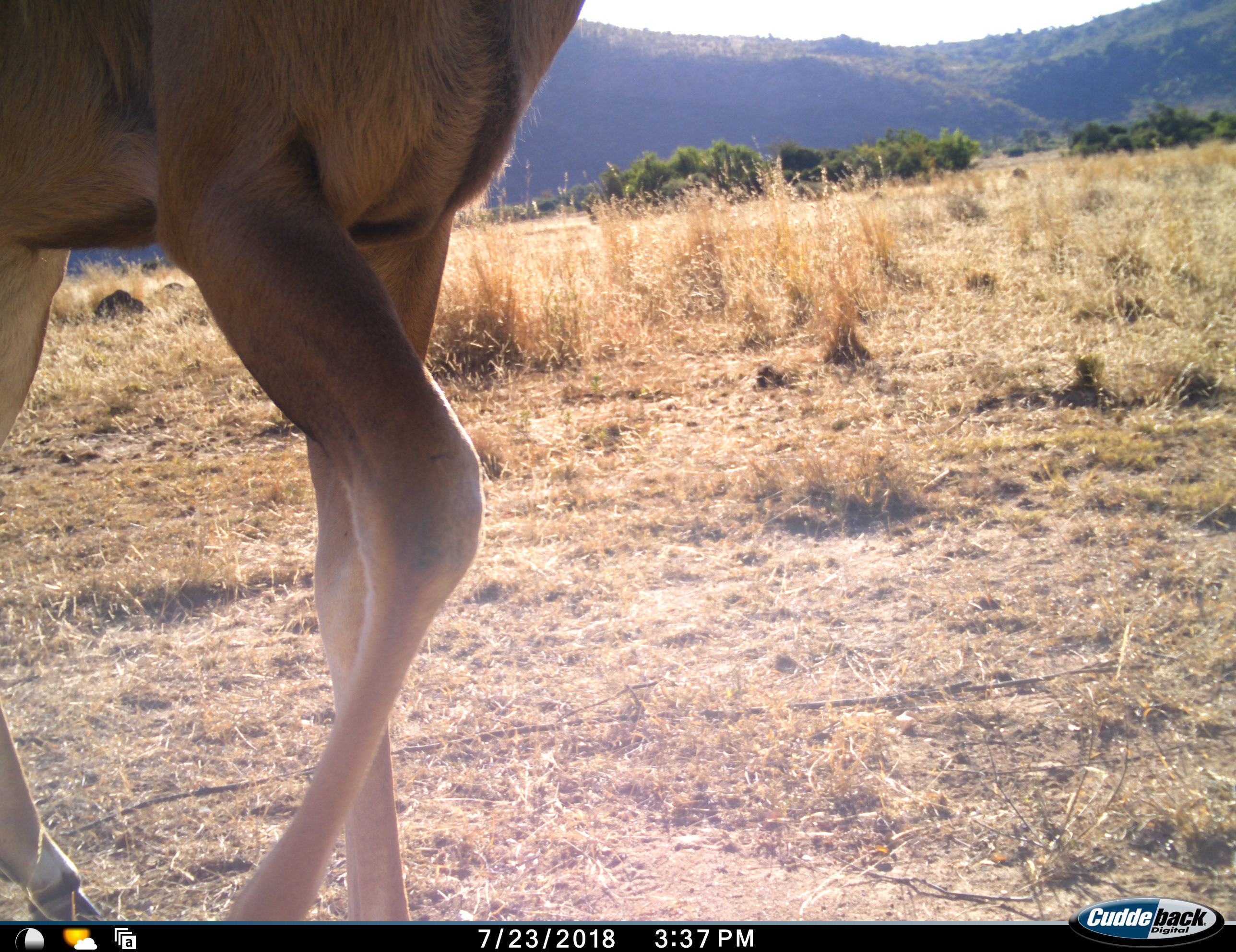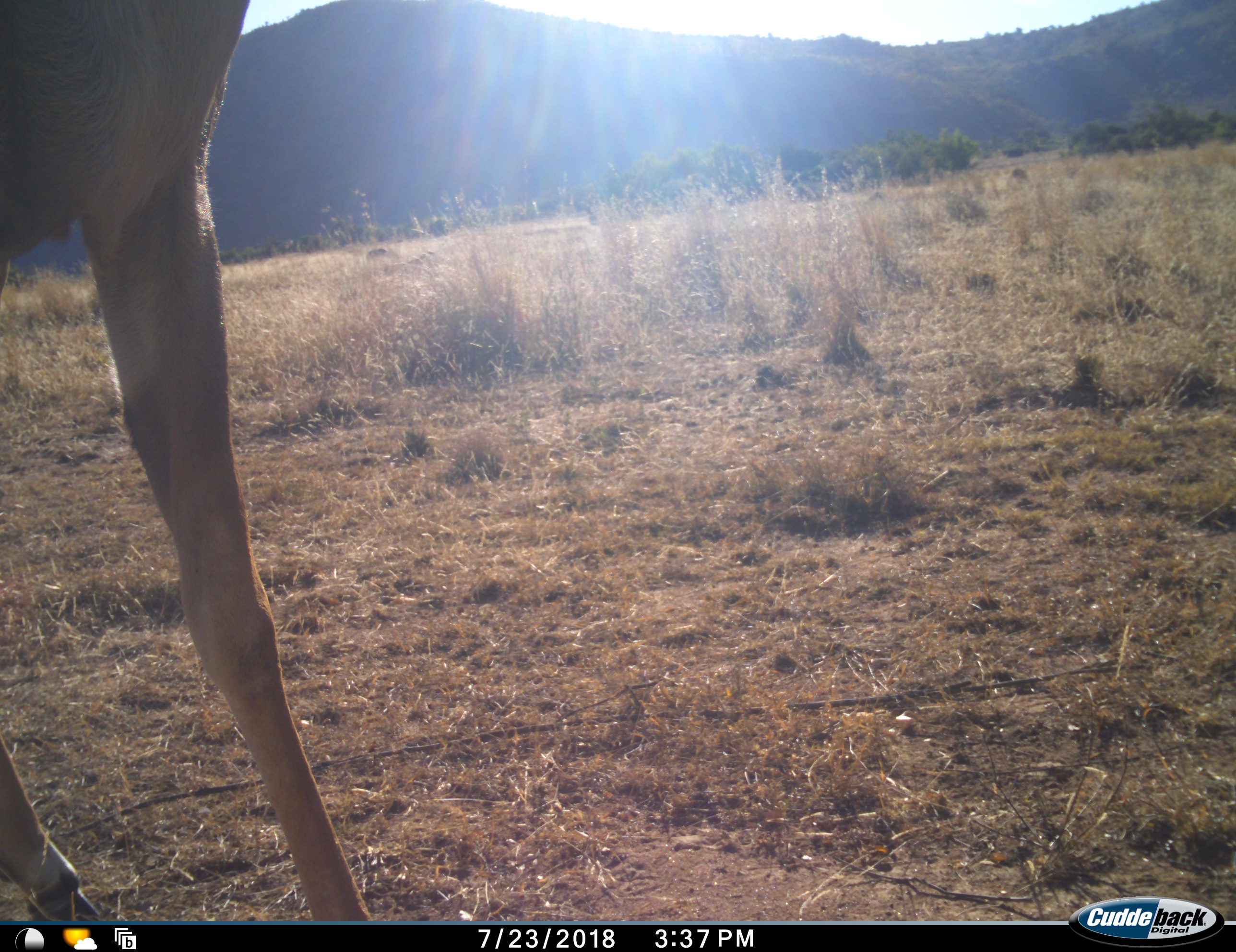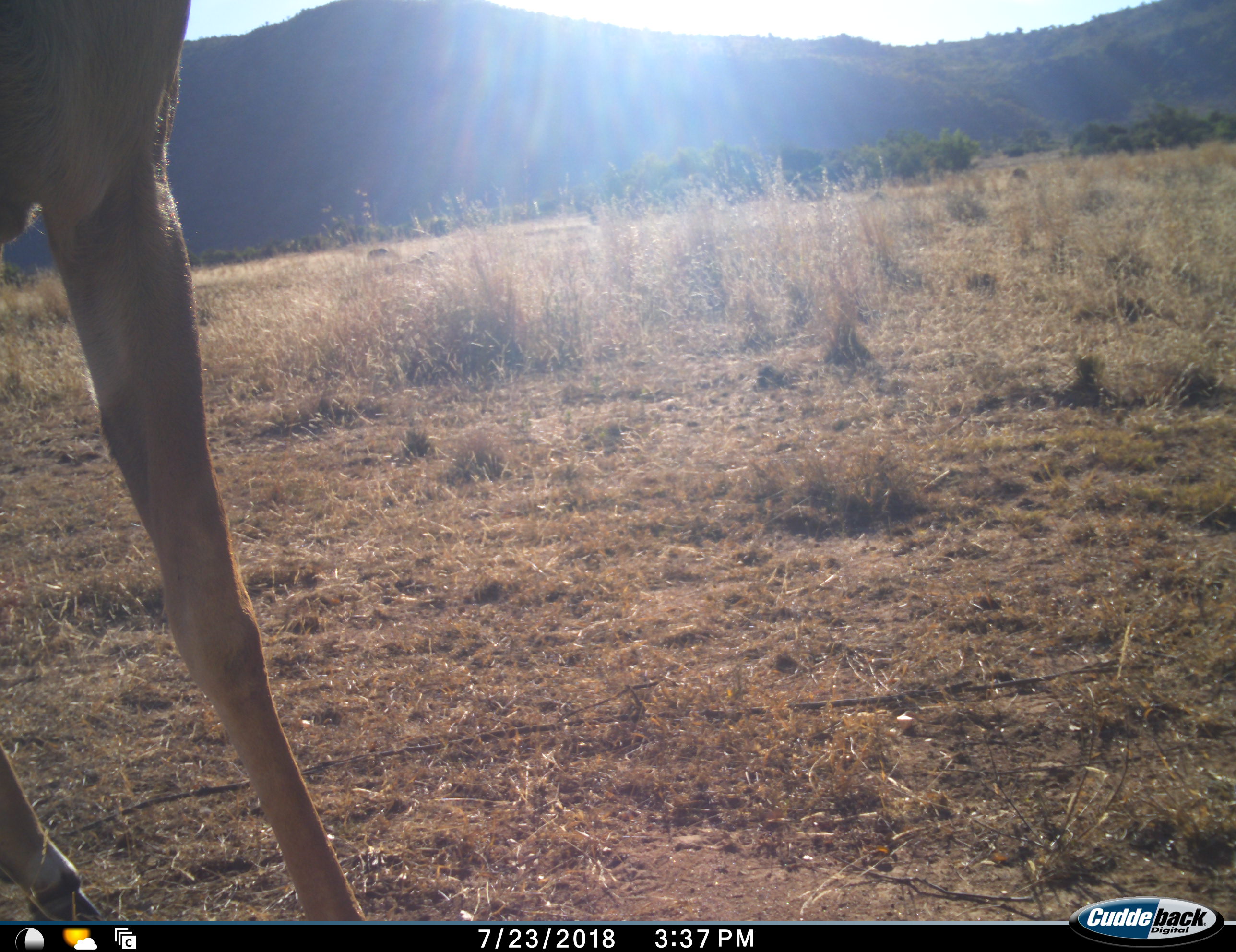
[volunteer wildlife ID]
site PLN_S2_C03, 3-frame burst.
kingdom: Animalia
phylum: Chordata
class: Mammalia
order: Artiodactyla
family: Bovidae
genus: Tragelaphus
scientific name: Tragelaphus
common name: kudu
Kudu (Tragelaphus), count 1. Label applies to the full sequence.